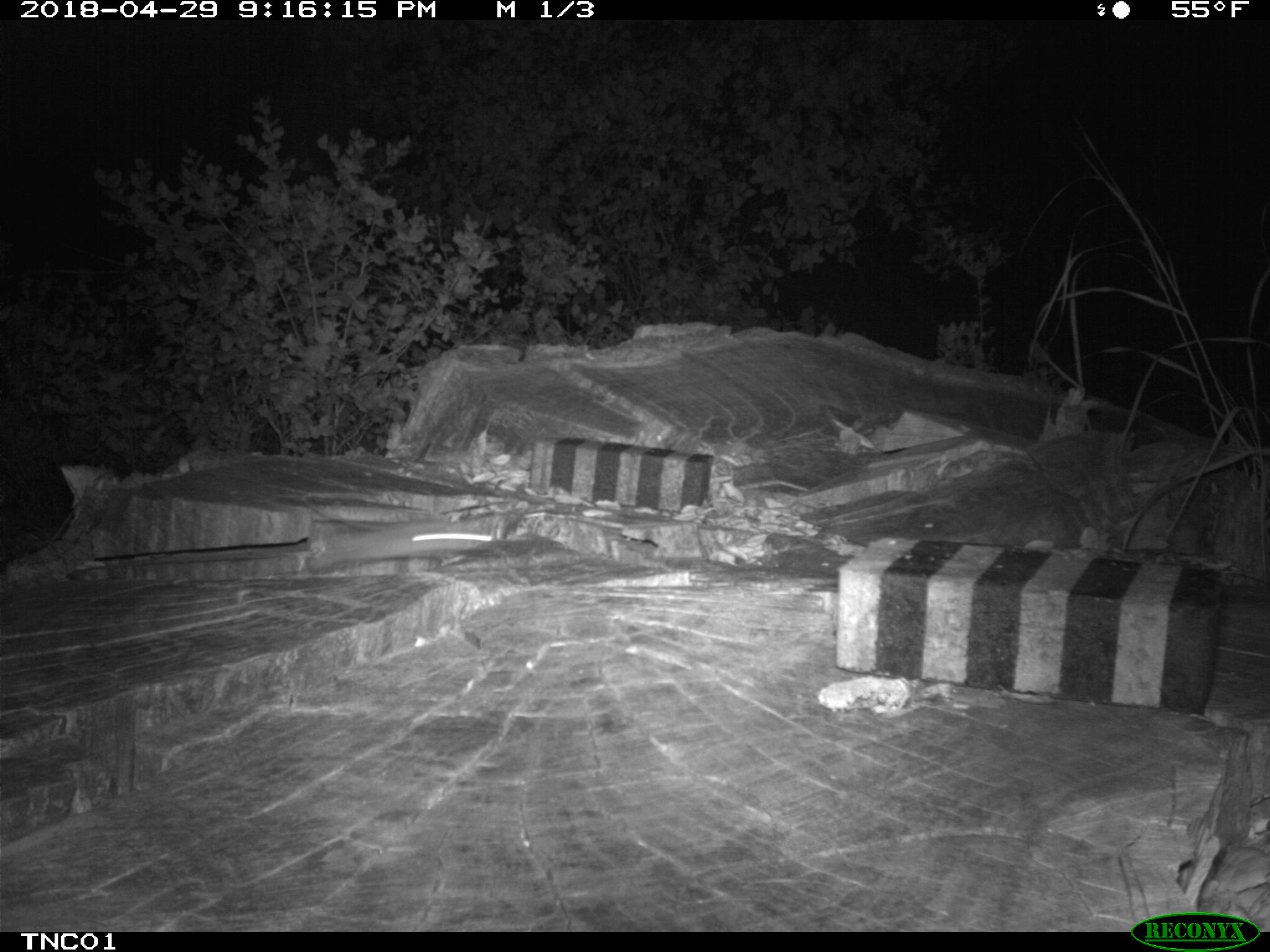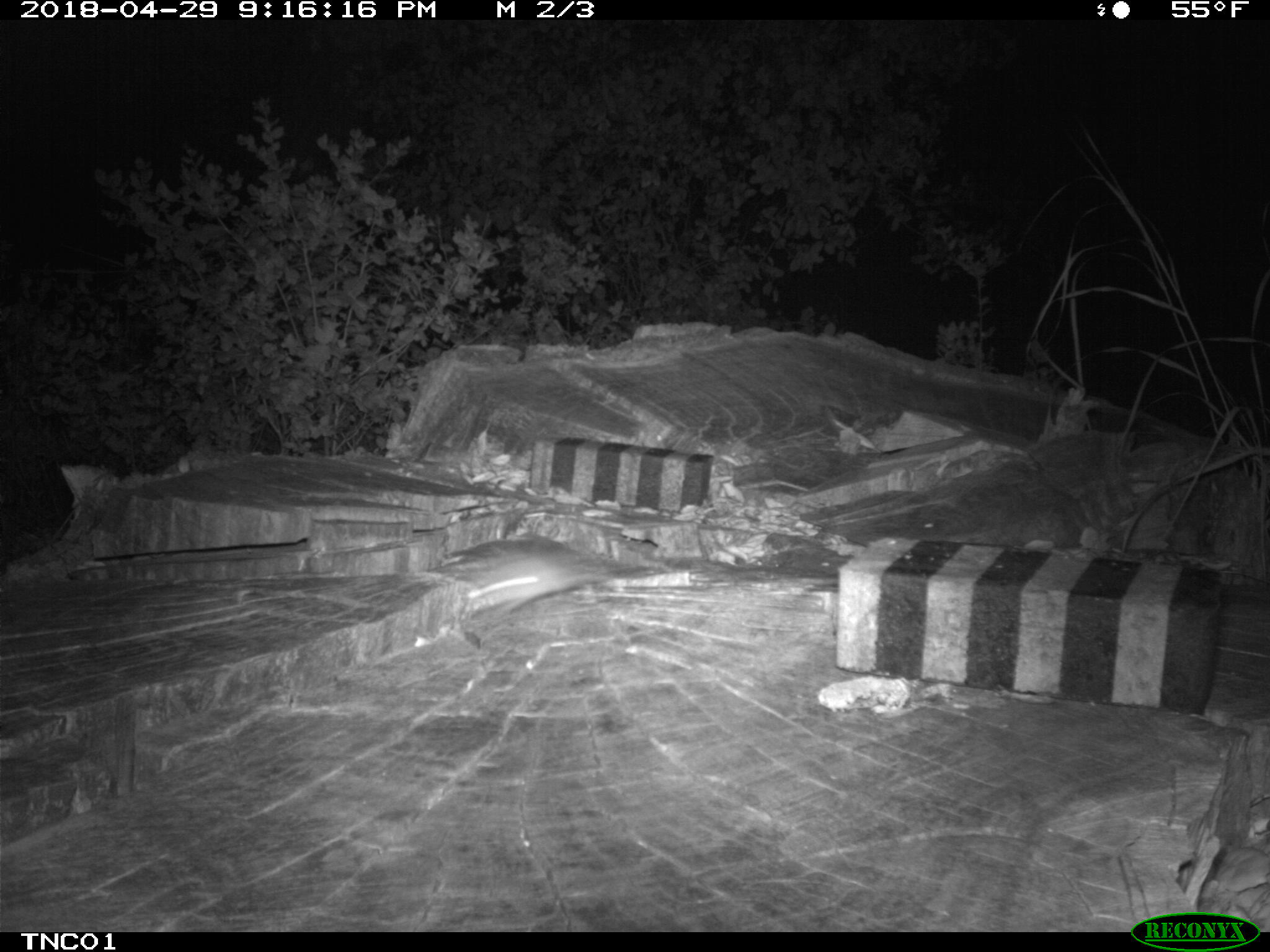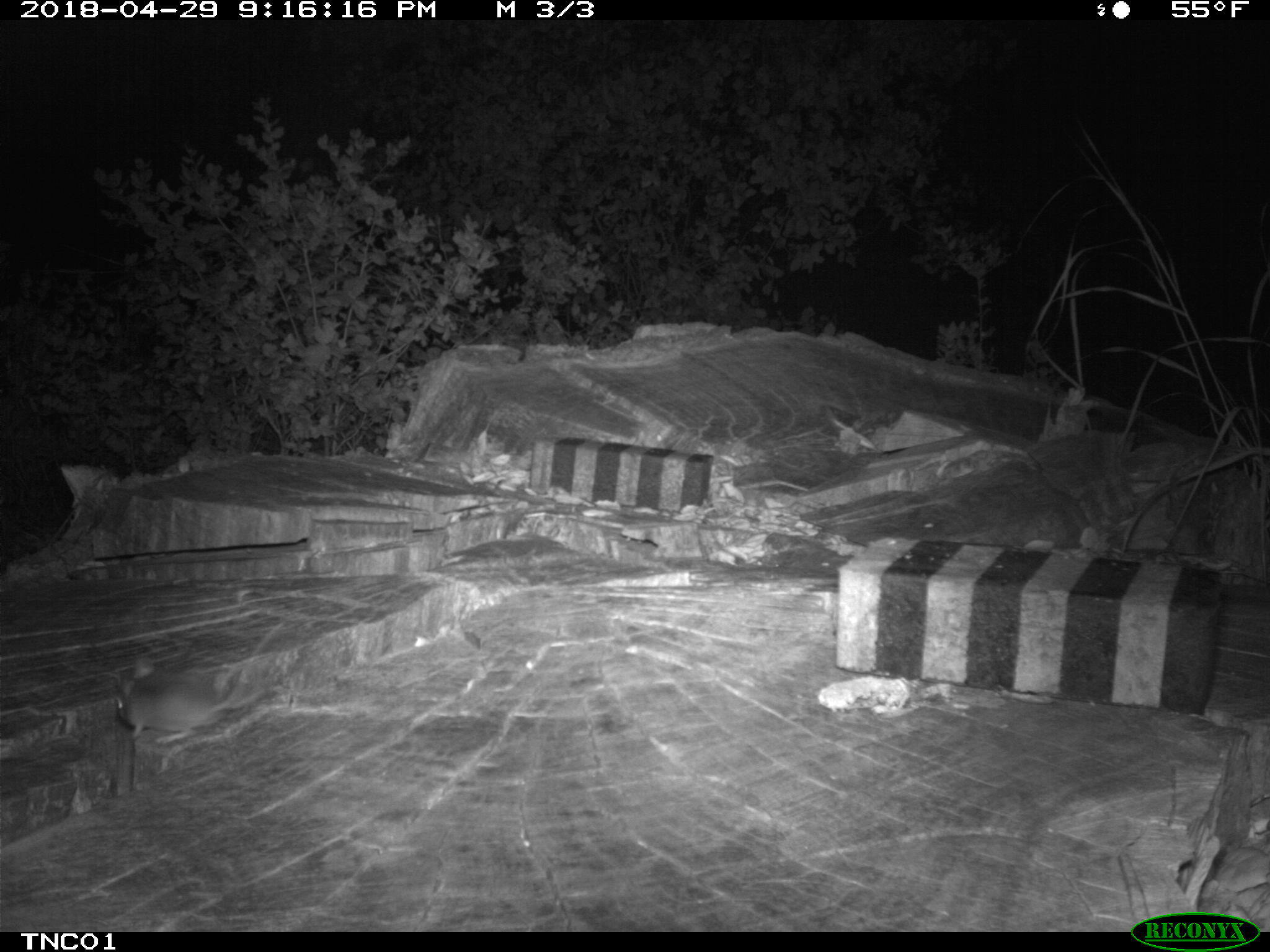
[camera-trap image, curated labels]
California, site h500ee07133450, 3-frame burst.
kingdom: Animalia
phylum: Chordata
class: Mammalia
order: Rodentia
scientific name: Rodentia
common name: rodent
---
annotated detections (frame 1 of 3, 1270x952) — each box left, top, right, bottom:
rodent: 308, 503, 493, 562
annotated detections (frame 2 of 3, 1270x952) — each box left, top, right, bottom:
rodent: 433, 532, 658, 618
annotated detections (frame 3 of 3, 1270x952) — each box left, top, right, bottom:
rodent: 109, 656, 279, 746